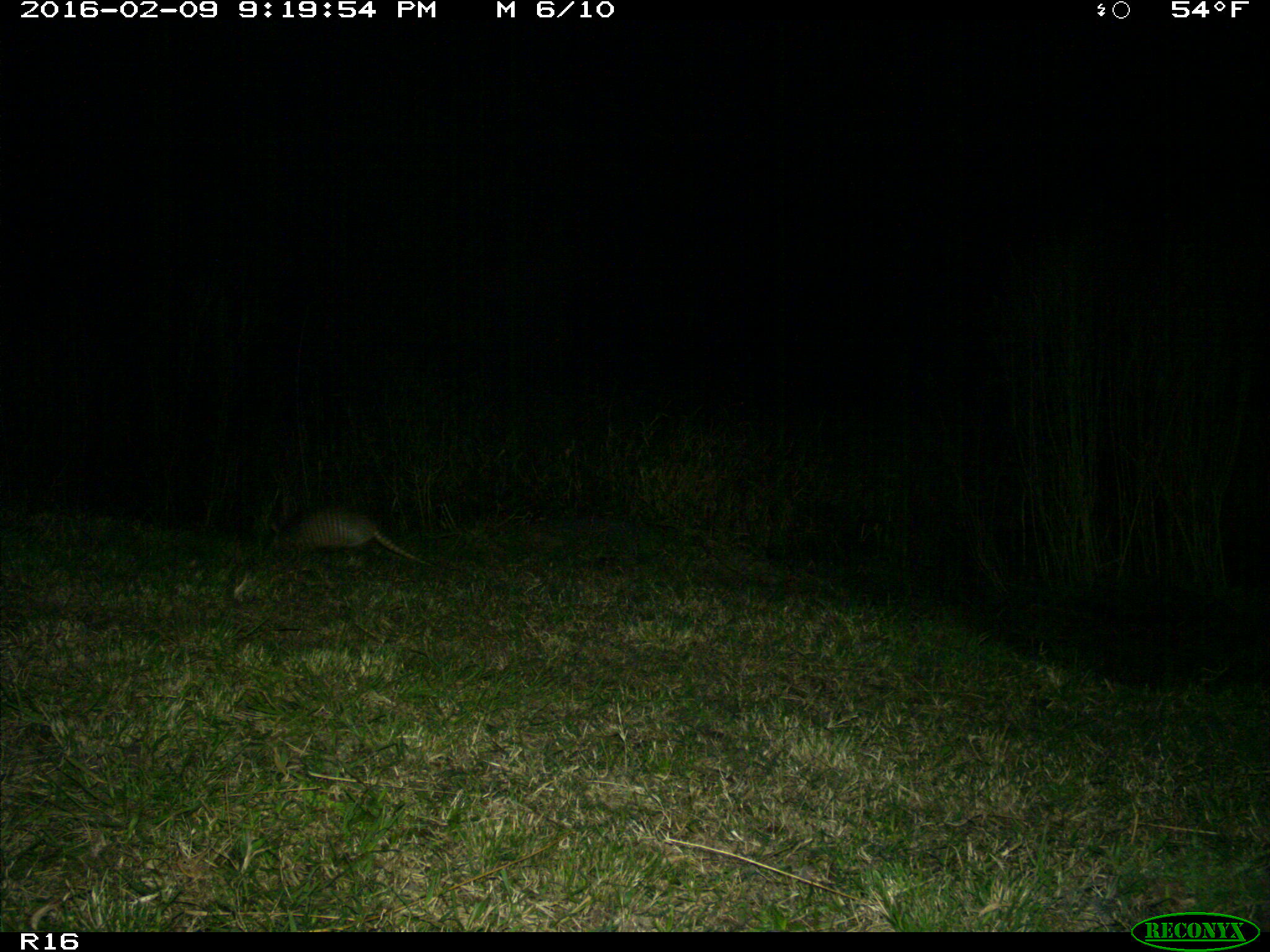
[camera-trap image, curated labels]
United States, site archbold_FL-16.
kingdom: Animalia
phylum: Chordata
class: Mammalia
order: Cingulata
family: Dasypodidae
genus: Dasypus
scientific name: Dasypus novemcinctus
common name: nine-banded armadillo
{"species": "Dasypus novemcinctus (nine-banded armadillo)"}